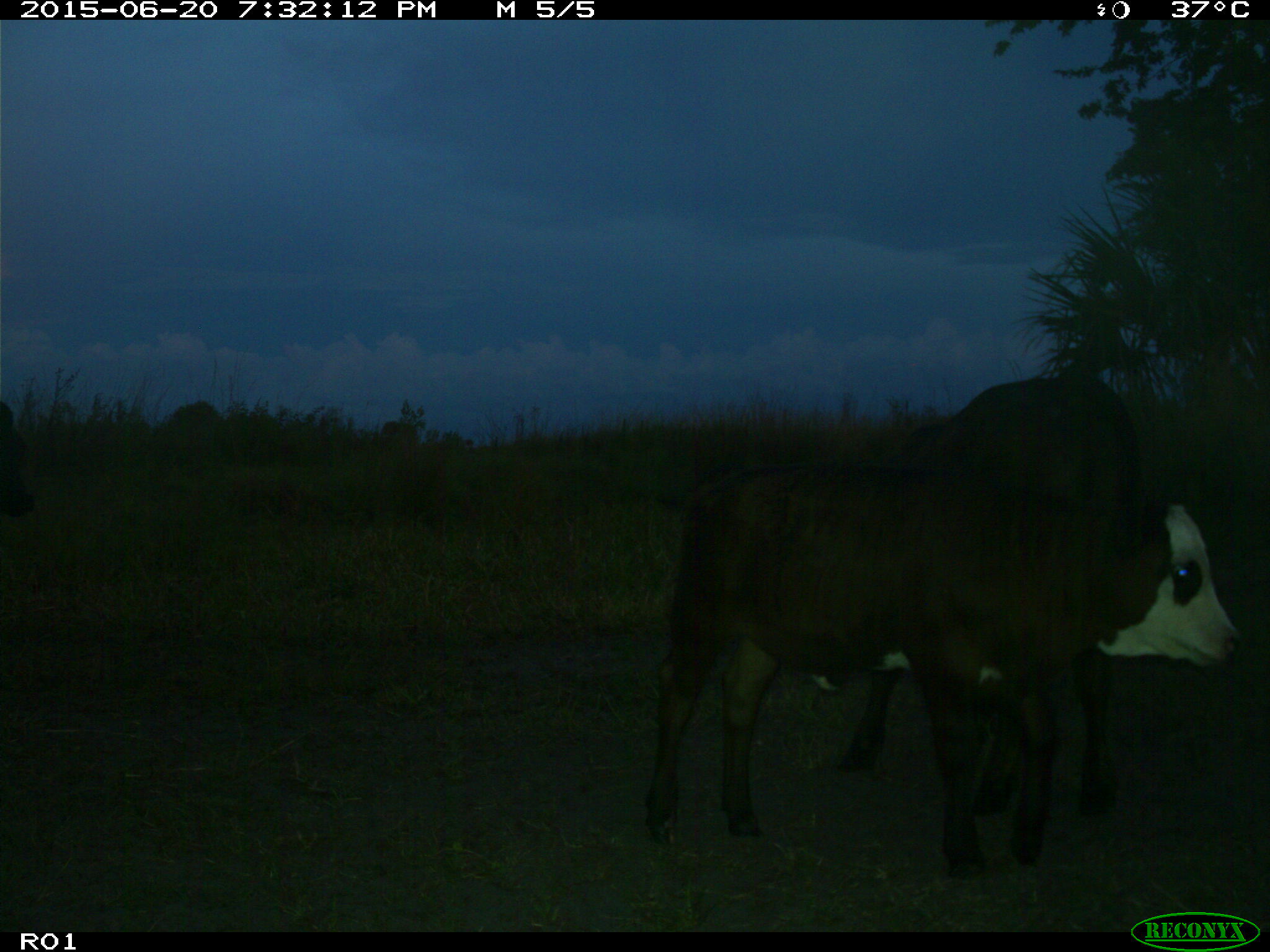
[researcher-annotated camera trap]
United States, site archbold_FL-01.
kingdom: Animalia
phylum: Chordata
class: Mammalia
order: Artiodactyla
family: Bovidae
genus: Bos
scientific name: Bos taurus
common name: domestic cow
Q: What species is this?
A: Bos taurus (domestic cow).